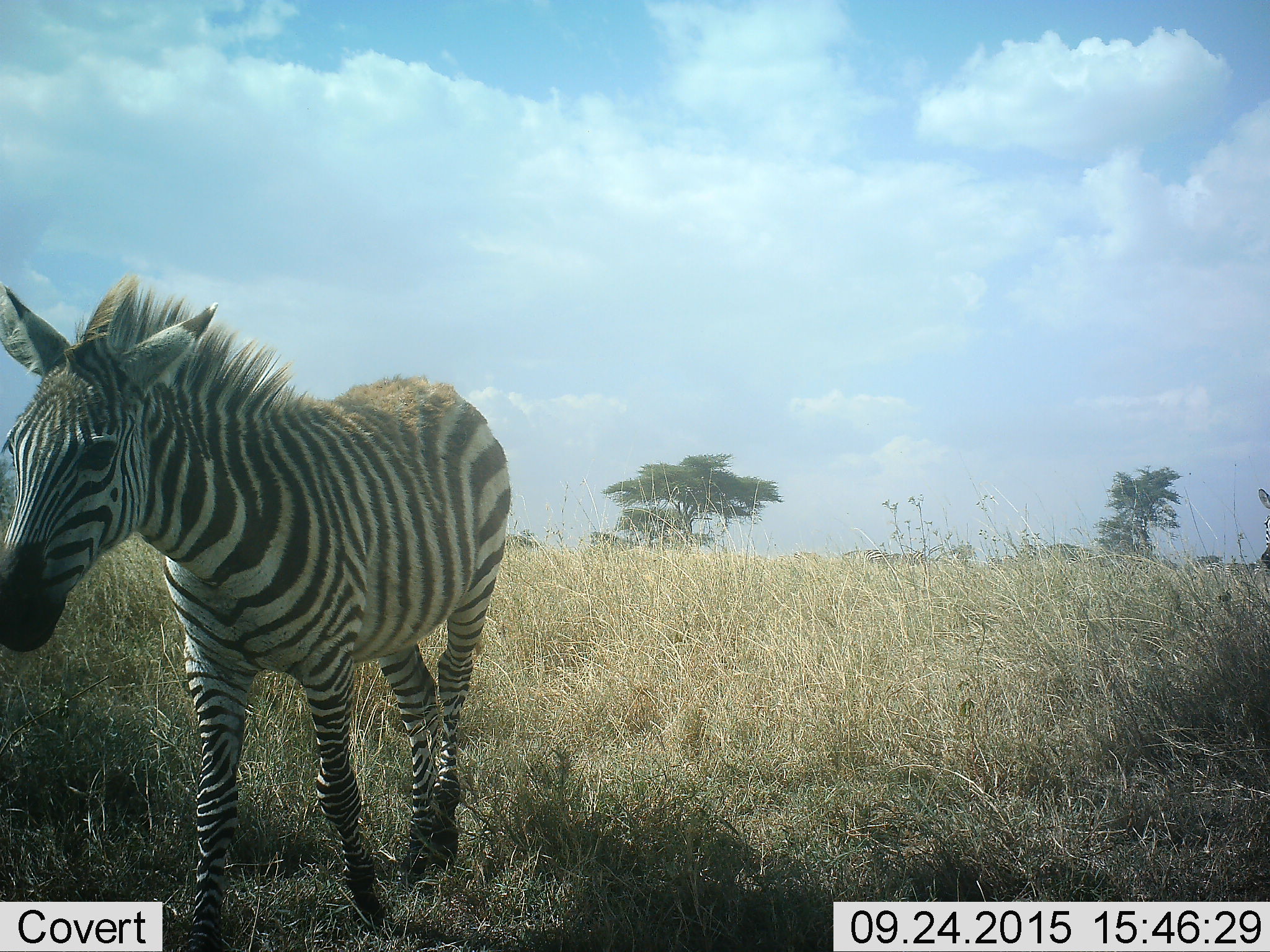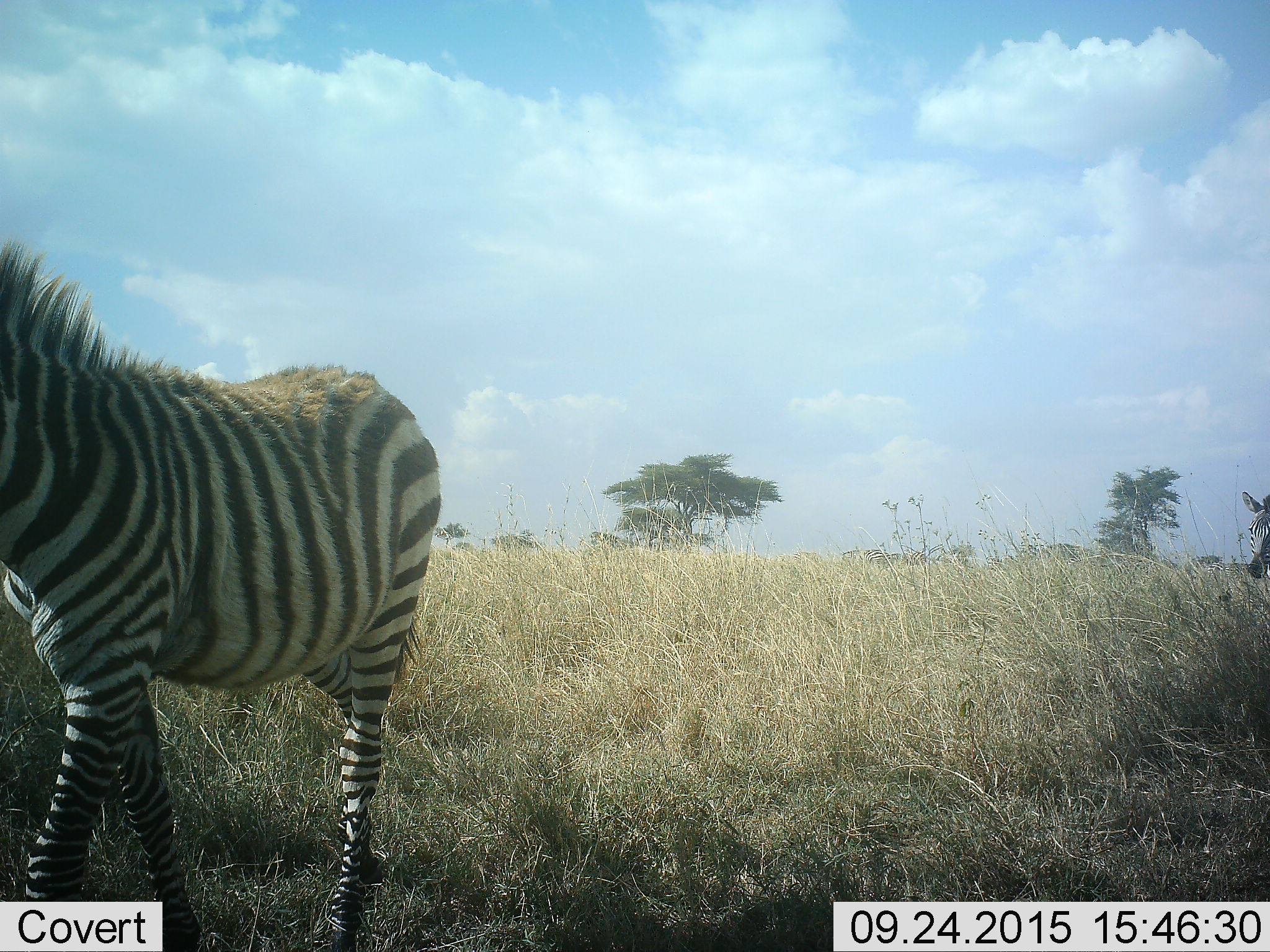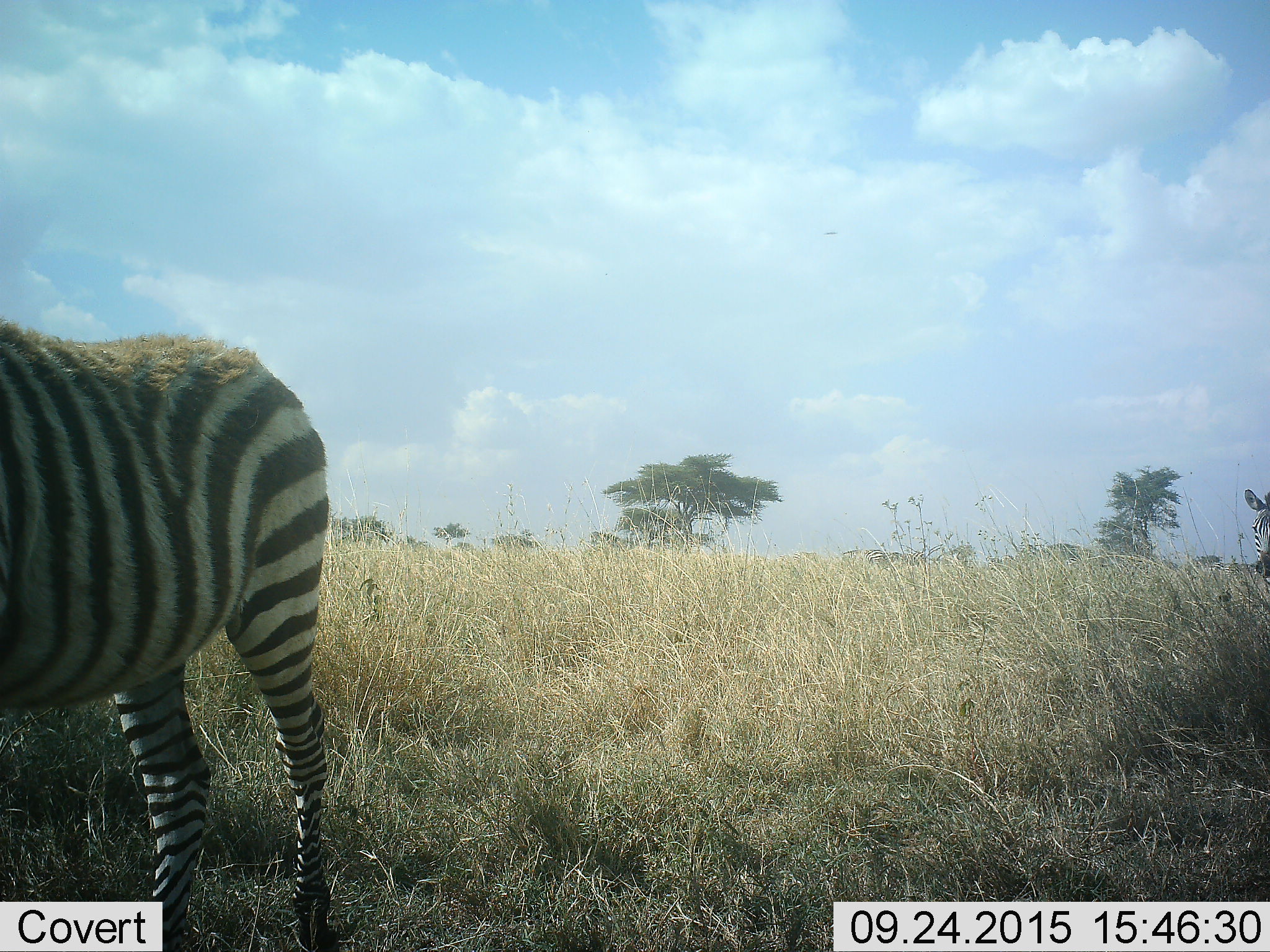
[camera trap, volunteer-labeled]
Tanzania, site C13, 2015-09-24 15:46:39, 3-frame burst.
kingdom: Animalia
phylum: Chordata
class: Mammalia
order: Perissodactyla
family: Equidae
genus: Equus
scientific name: Equus quagga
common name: plains zebra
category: zebra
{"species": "zebra (plains zebra) (Equus quagga)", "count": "2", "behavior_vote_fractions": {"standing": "38%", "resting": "0%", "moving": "94%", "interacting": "0%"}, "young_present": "25%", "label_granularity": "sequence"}